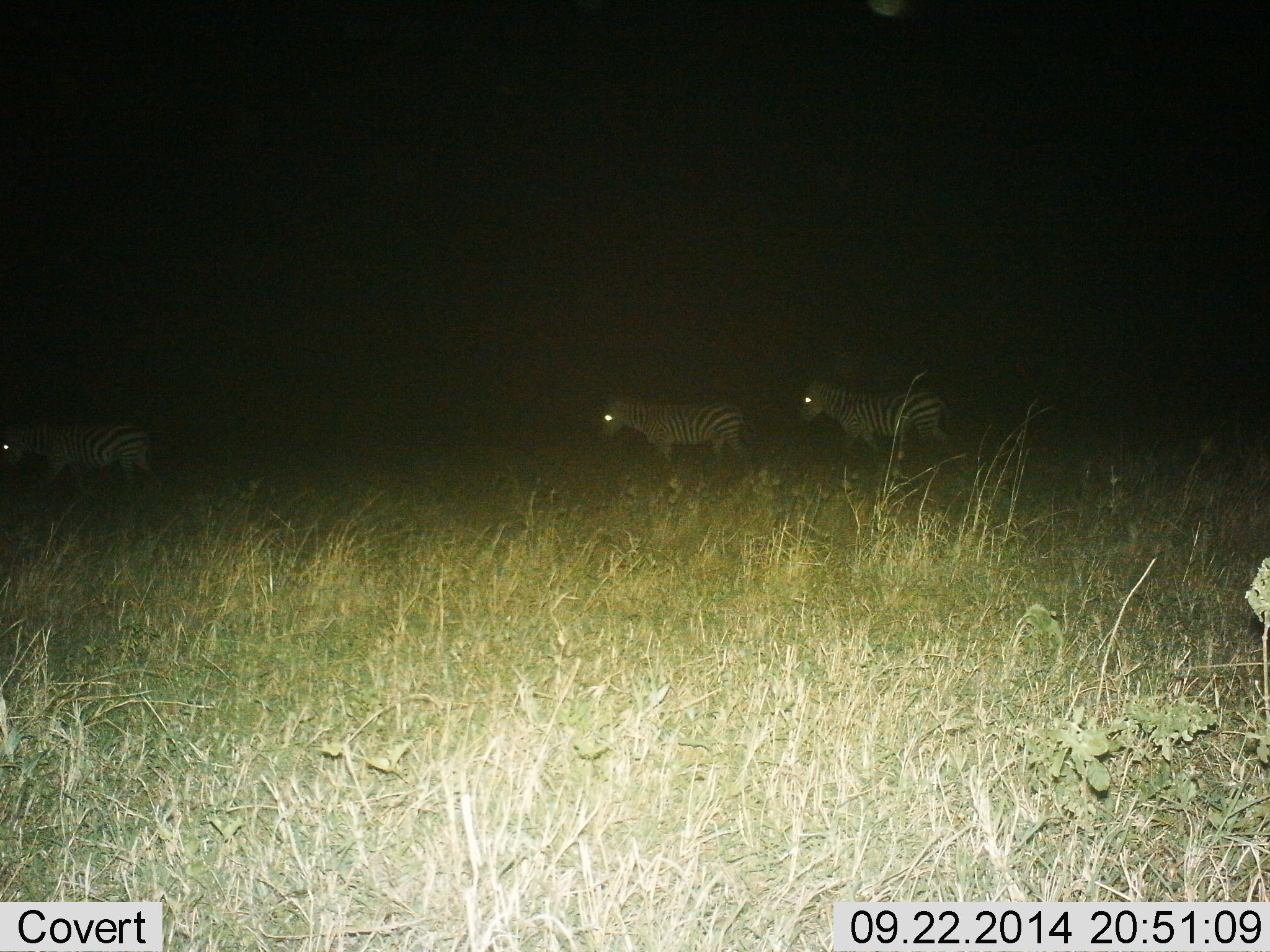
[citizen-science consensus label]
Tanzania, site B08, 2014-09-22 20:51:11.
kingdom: Animalia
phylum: Chordata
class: Mammalia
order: Perissodactyla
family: Equidae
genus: Equus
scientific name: Equus quagga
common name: plains zebra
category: zebra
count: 3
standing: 20%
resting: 0%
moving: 80%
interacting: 0%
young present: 0%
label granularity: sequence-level